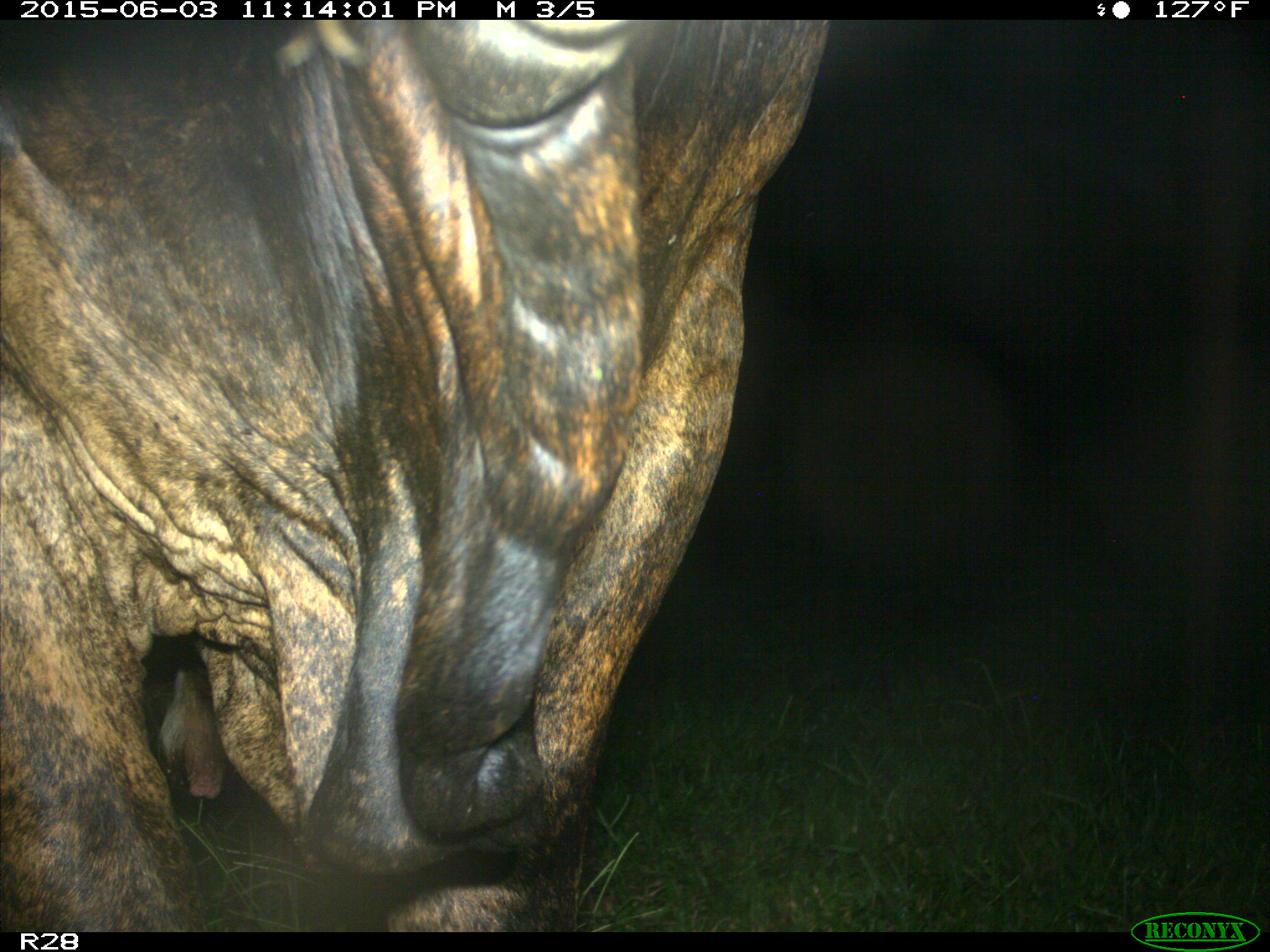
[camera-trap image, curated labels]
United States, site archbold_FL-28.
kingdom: Animalia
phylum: Chordata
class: Mammalia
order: Artiodactyla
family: Bovidae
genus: Bos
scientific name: Bos taurus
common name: domestic cow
Bos taurus (domestic cow).